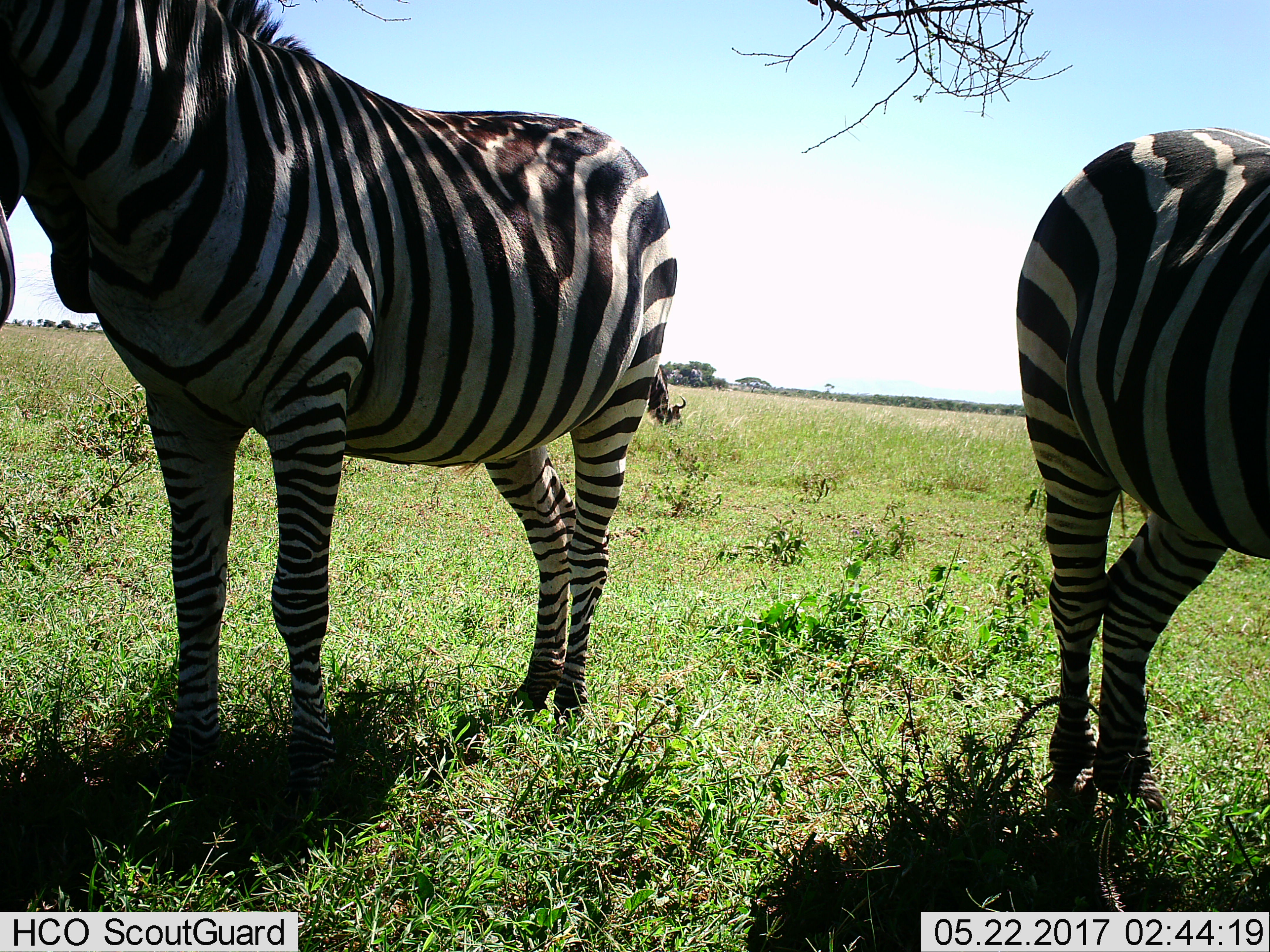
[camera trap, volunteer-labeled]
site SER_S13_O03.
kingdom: Animalia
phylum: Chordata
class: Mammalia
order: Artiodactyla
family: Bovidae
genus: Connochaetes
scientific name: Connochaetes taurinus taurinus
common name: blue wildebeest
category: wildebeestblue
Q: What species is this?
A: Wildebeestblue (blue wildebeest) (Connochaetes taurinus taurinus).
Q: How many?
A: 1.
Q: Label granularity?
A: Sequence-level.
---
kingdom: Animalia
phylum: Chordata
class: Mammalia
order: Perissodactyla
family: Equidae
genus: Equus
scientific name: Equus quagga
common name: plains zebra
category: zebraplains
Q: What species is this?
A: Zebraplains (plains zebra) (Equus quagga).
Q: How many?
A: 2.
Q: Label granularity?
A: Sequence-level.